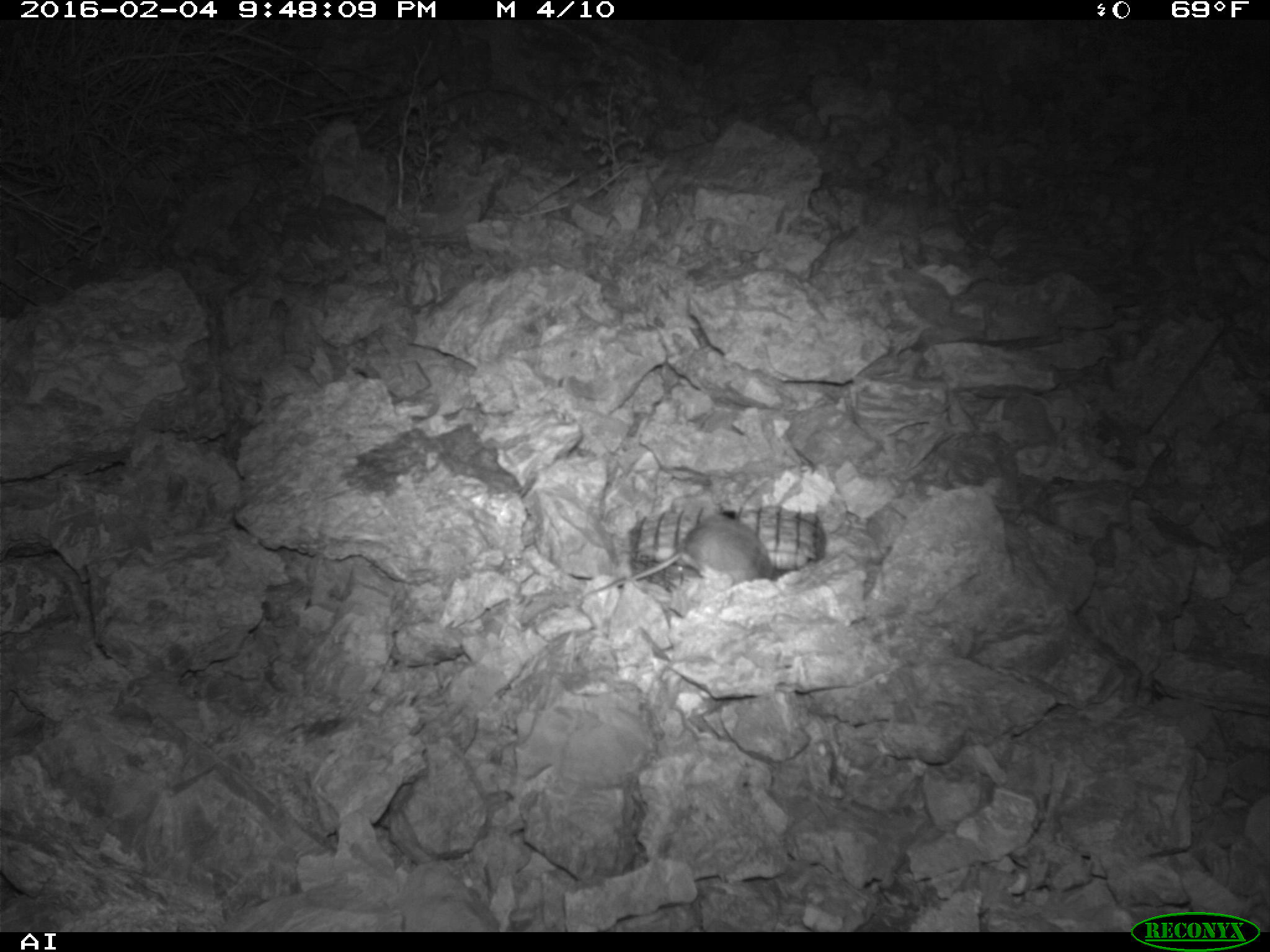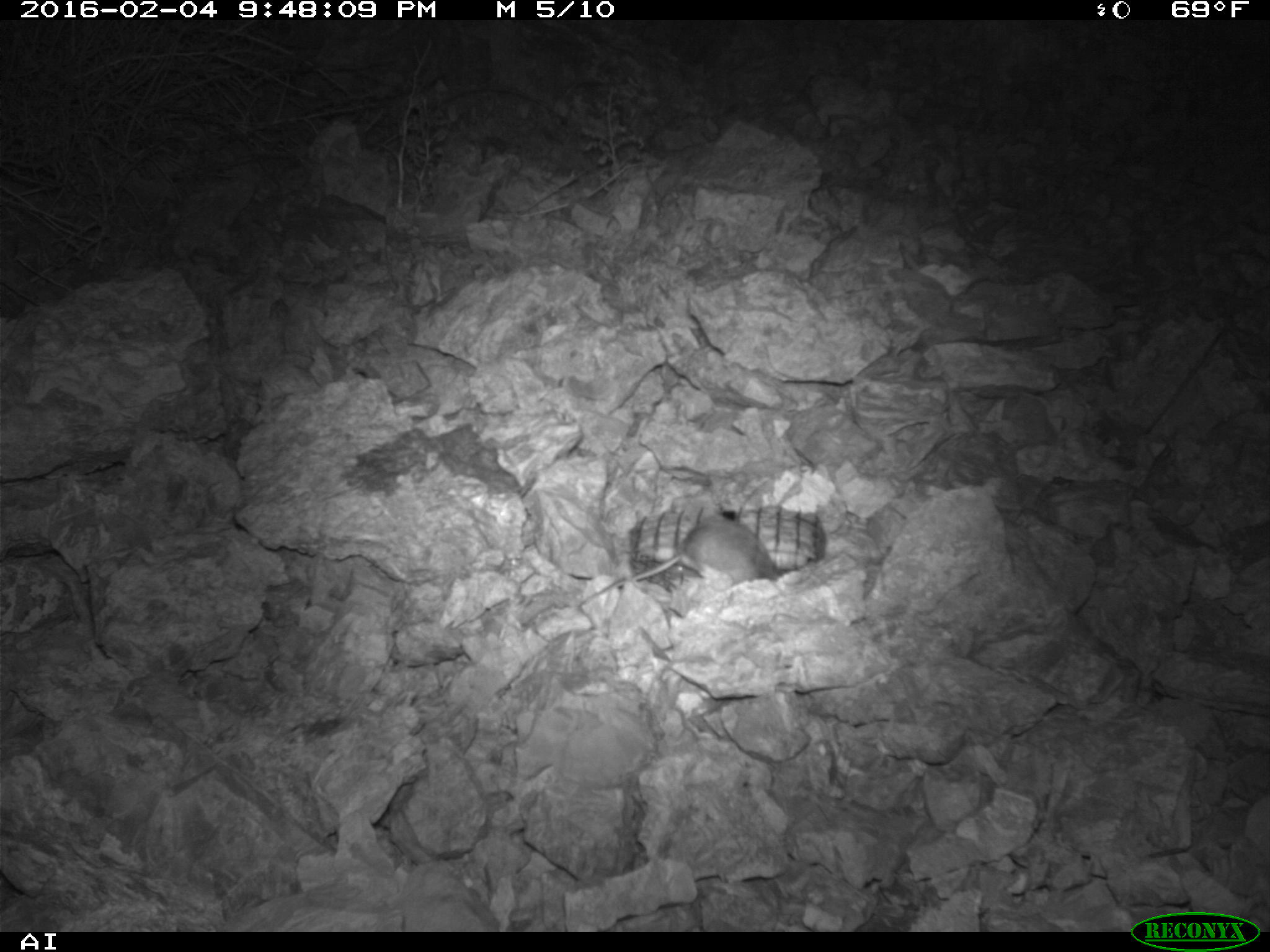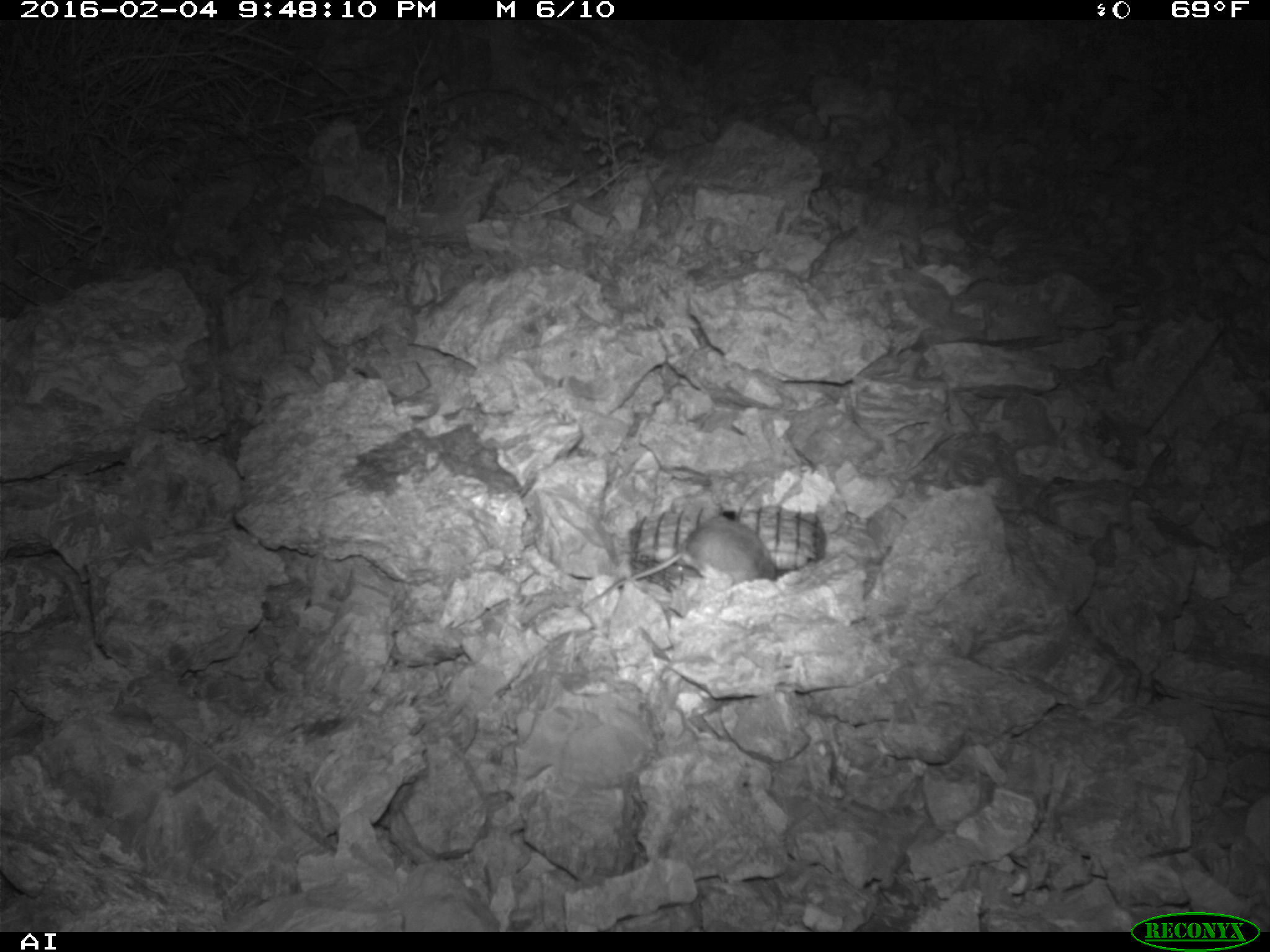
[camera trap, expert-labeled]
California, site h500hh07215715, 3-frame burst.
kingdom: Animalia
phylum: Chordata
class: Mammalia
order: Rodentia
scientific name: Rodentia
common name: rodent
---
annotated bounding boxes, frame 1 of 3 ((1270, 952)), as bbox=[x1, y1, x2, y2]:
rodent: bbox=[581, 511, 778, 597]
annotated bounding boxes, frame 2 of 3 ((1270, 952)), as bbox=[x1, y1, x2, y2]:
rodent: bbox=[578, 519, 781, 607]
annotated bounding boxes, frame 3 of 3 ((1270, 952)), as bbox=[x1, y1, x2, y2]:
rodent: bbox=[585, 517, 776, 606]